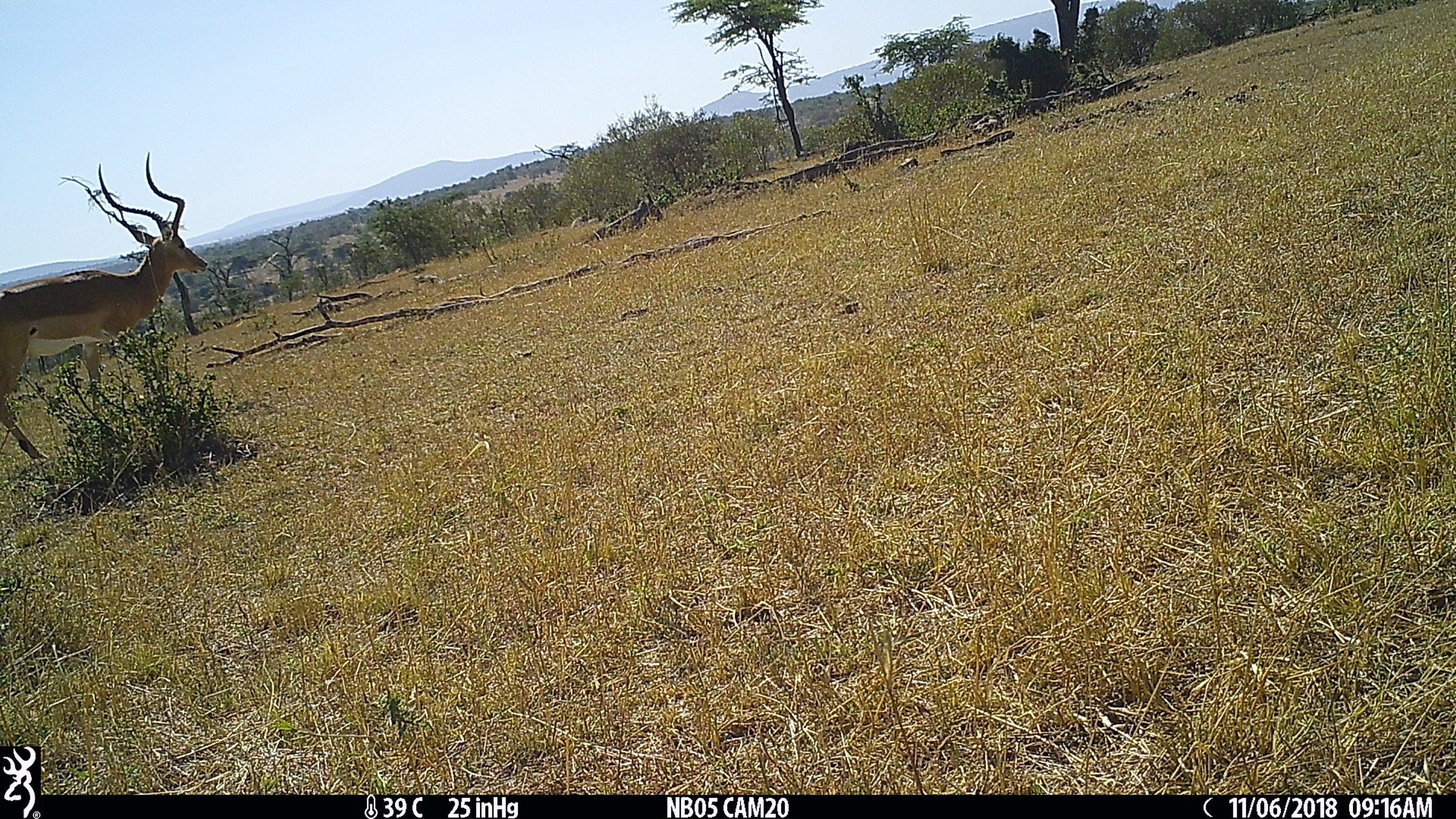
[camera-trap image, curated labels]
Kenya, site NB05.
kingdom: Animalia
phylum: Chordata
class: Mammalia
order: Artiodactyla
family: Bovidae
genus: Aepyceros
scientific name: Aepyceros melampus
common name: impala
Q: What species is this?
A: Impala (Aepyceros melampus).